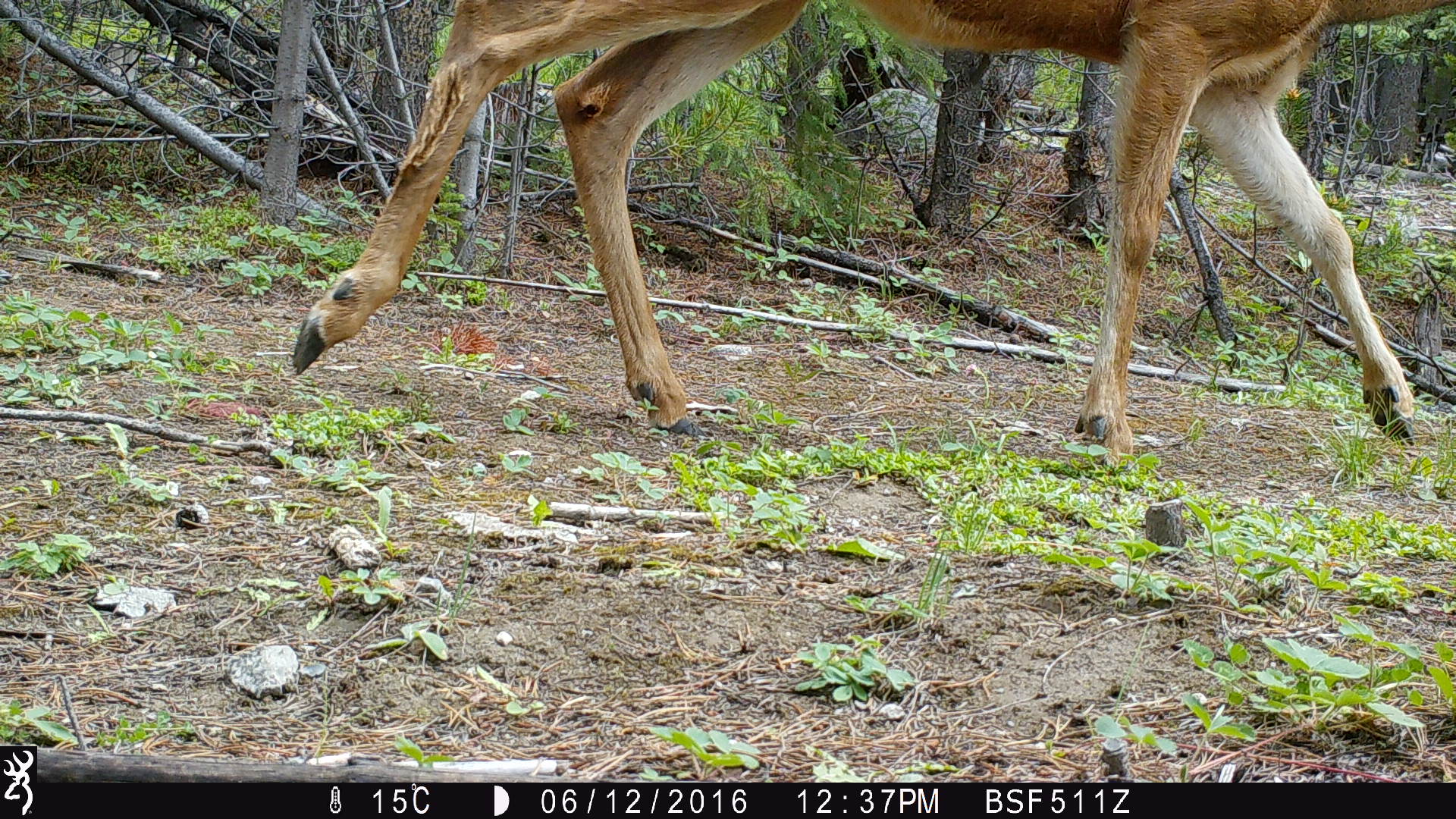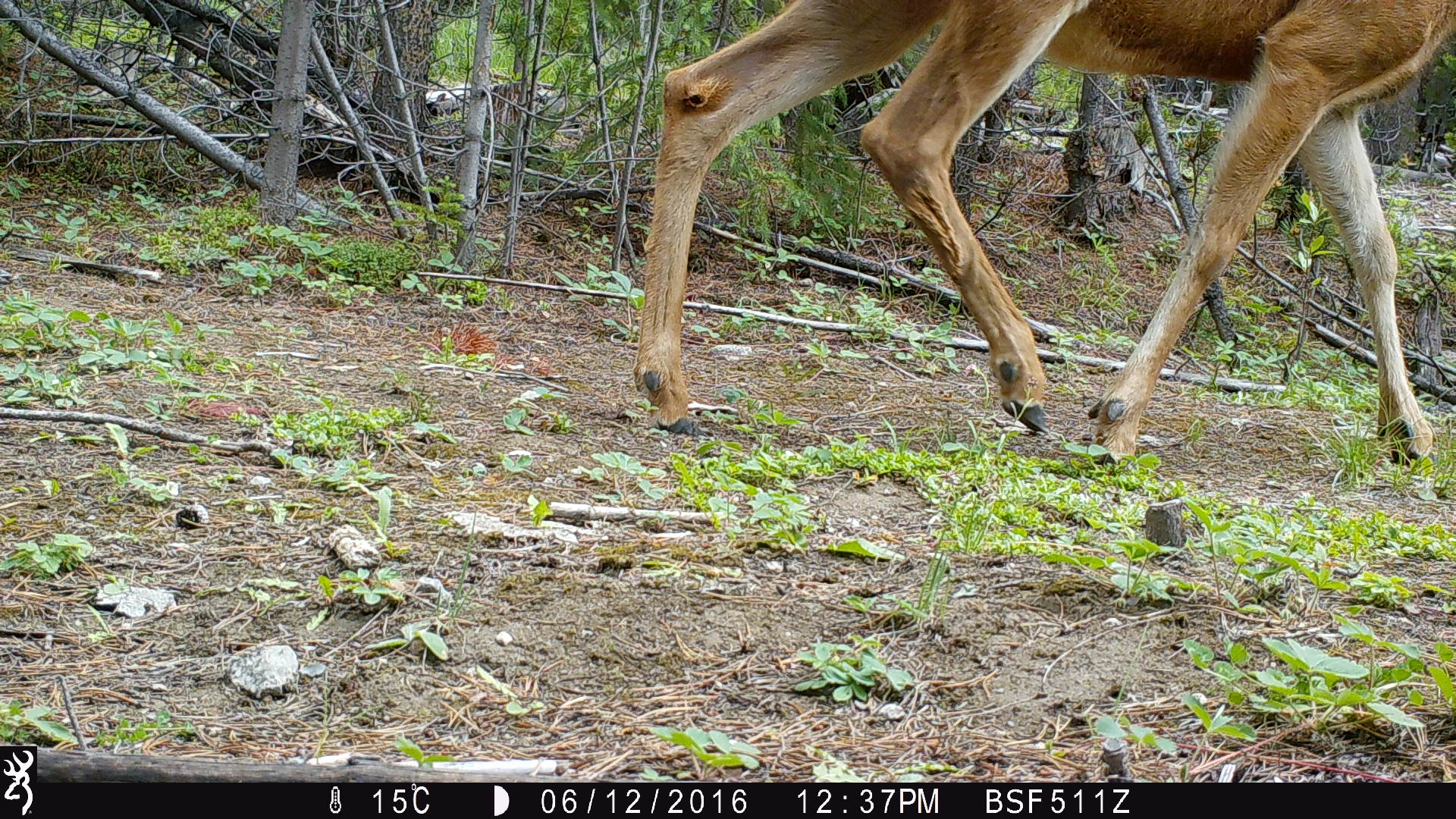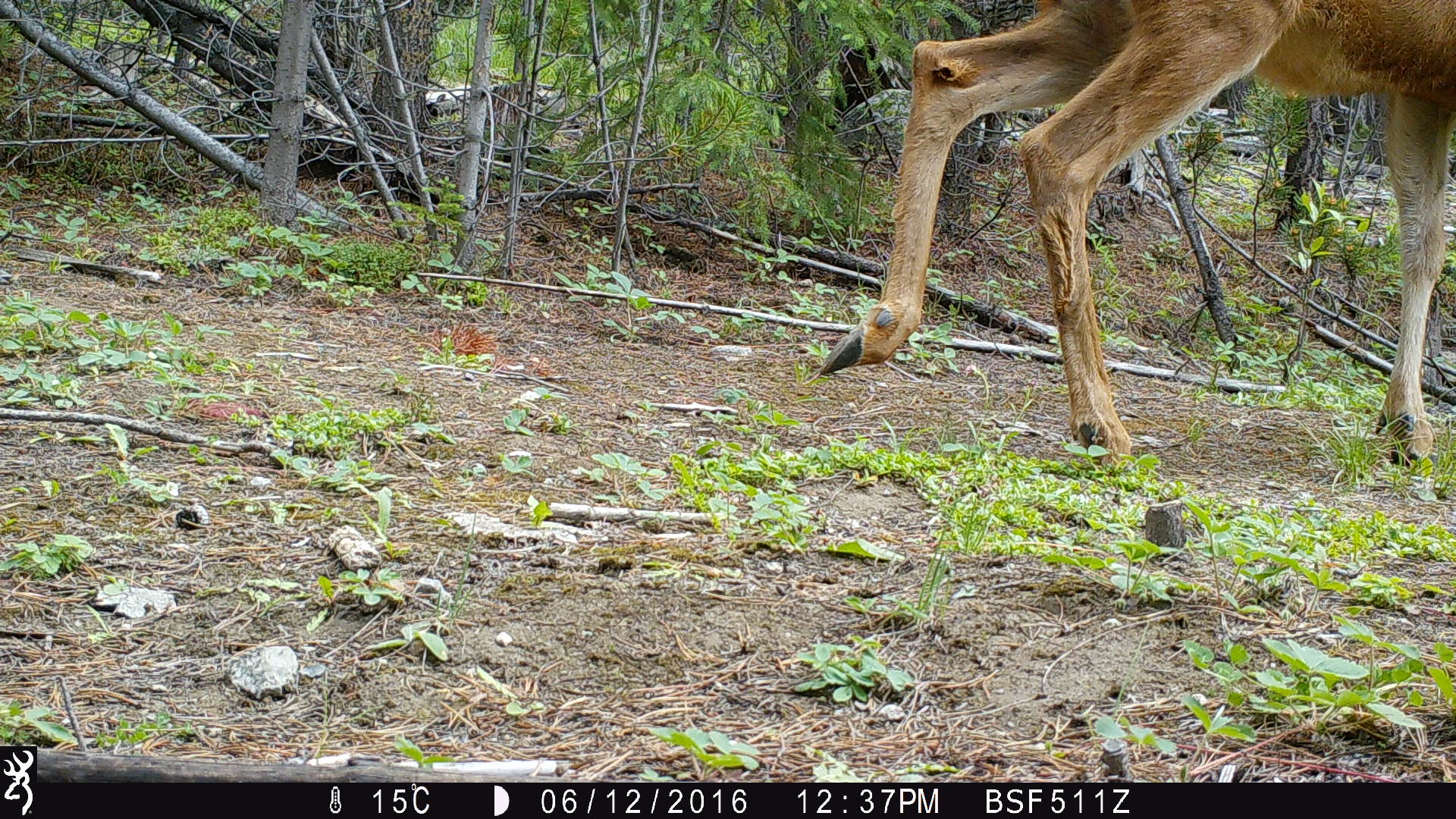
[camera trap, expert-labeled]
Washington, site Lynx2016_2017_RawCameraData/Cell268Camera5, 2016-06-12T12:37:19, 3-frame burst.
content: unidentified animal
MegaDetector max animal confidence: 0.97